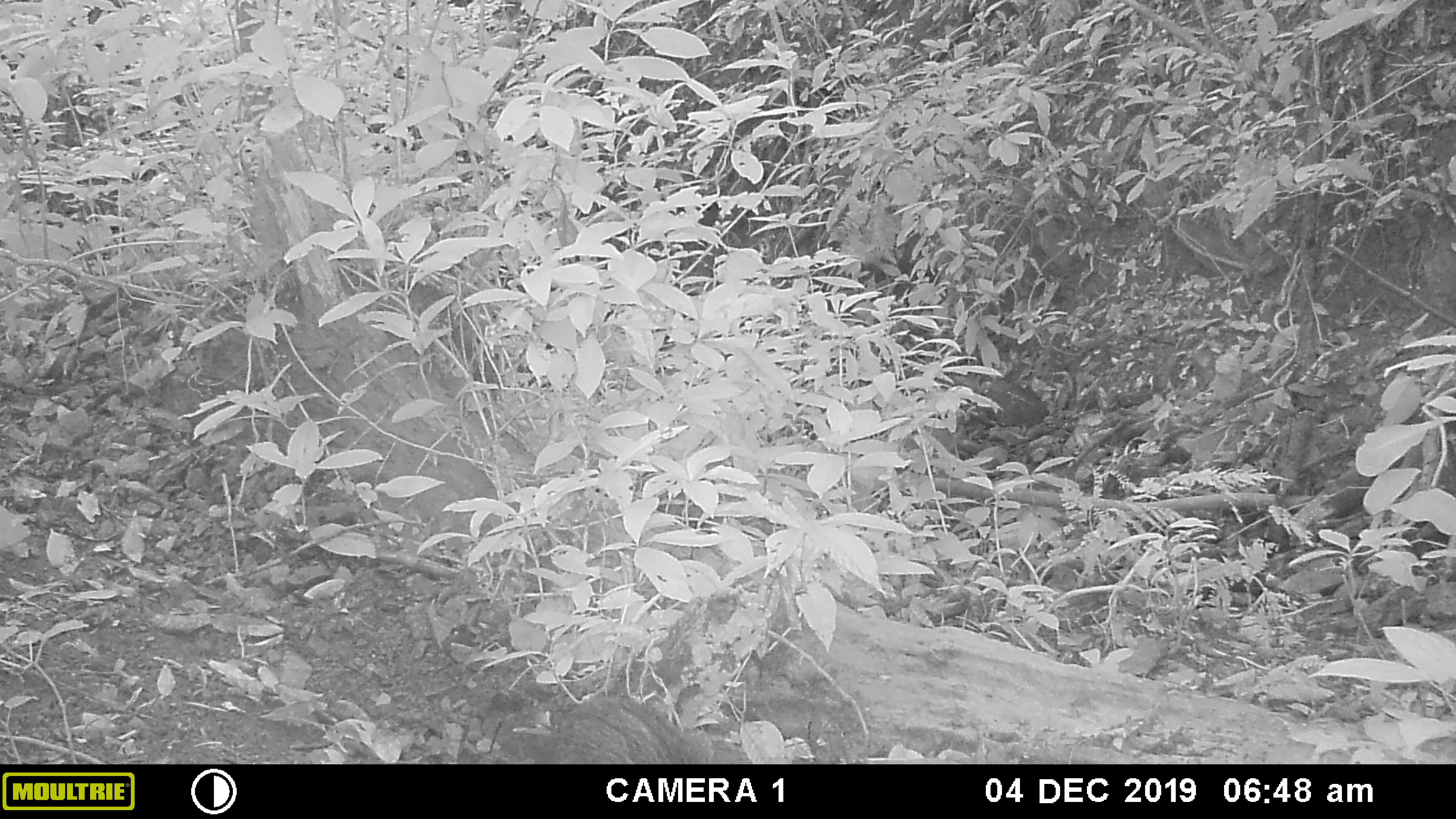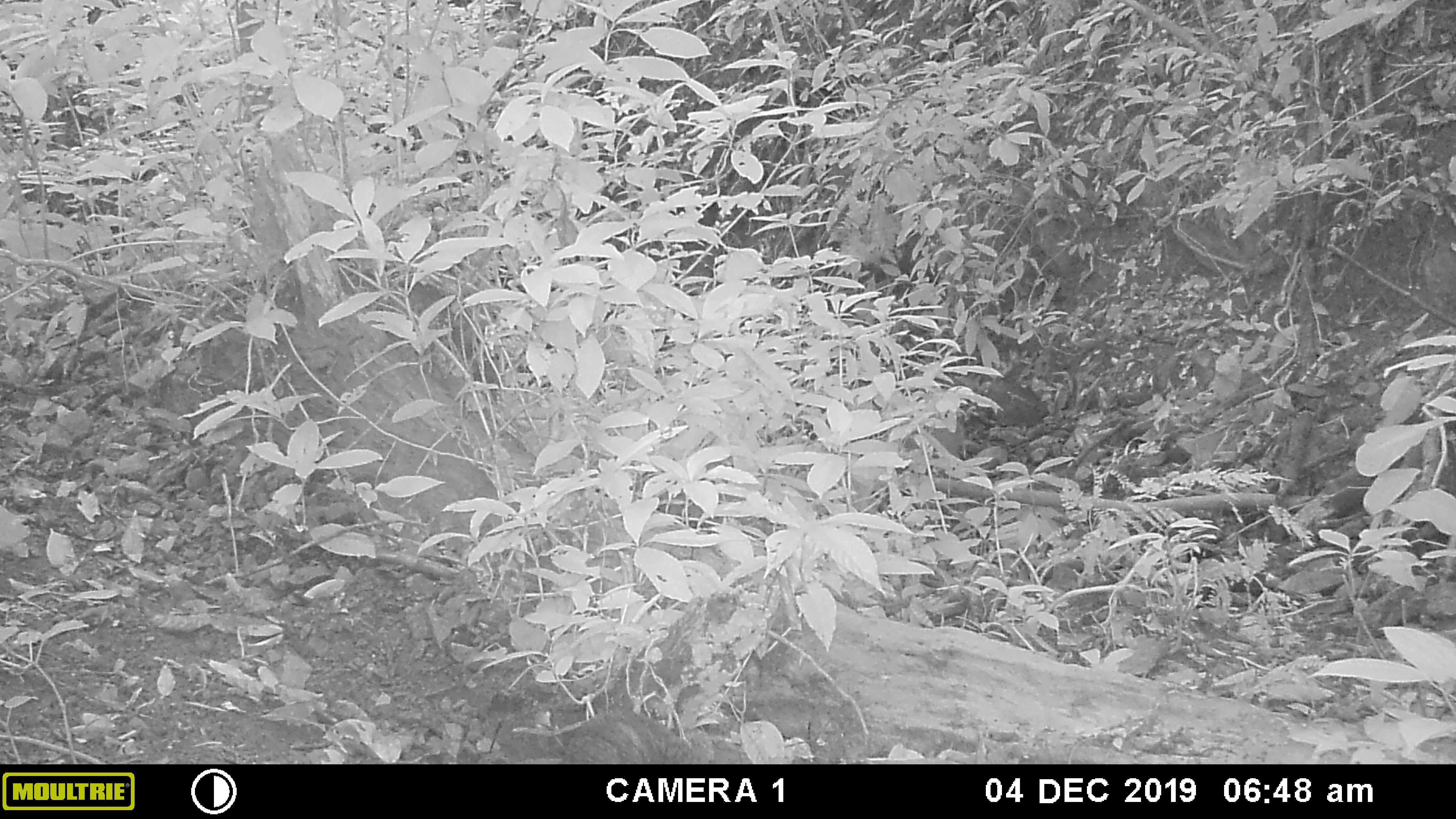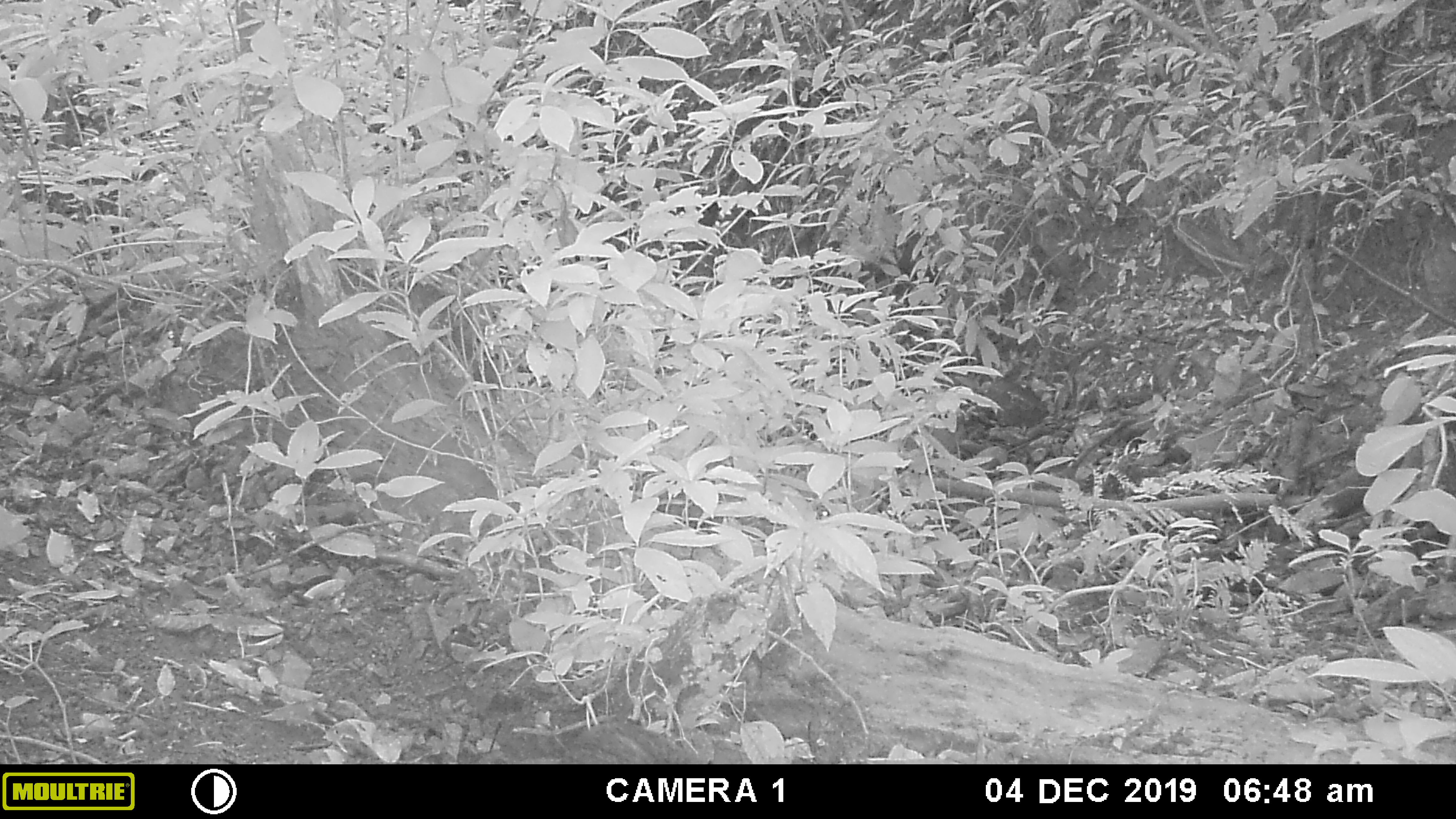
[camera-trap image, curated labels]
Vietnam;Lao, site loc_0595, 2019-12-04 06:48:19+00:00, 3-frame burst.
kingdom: Animalia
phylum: Chordata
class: Mammalia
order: Artiodactyla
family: Suidae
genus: Sus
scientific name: Sus scrofa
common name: eurasian wild pig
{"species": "eurasian wild pig (Sus scrofa)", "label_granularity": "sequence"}